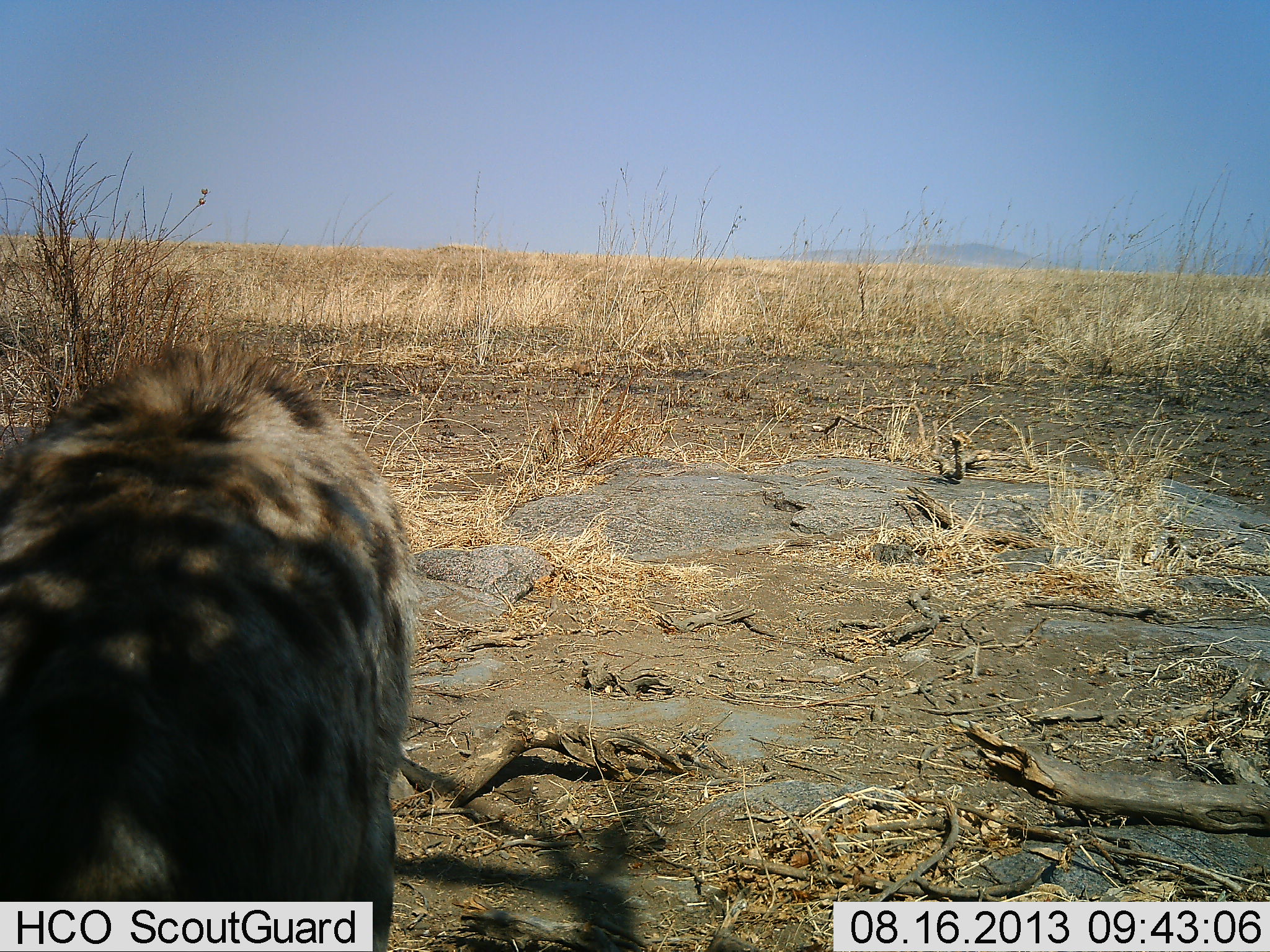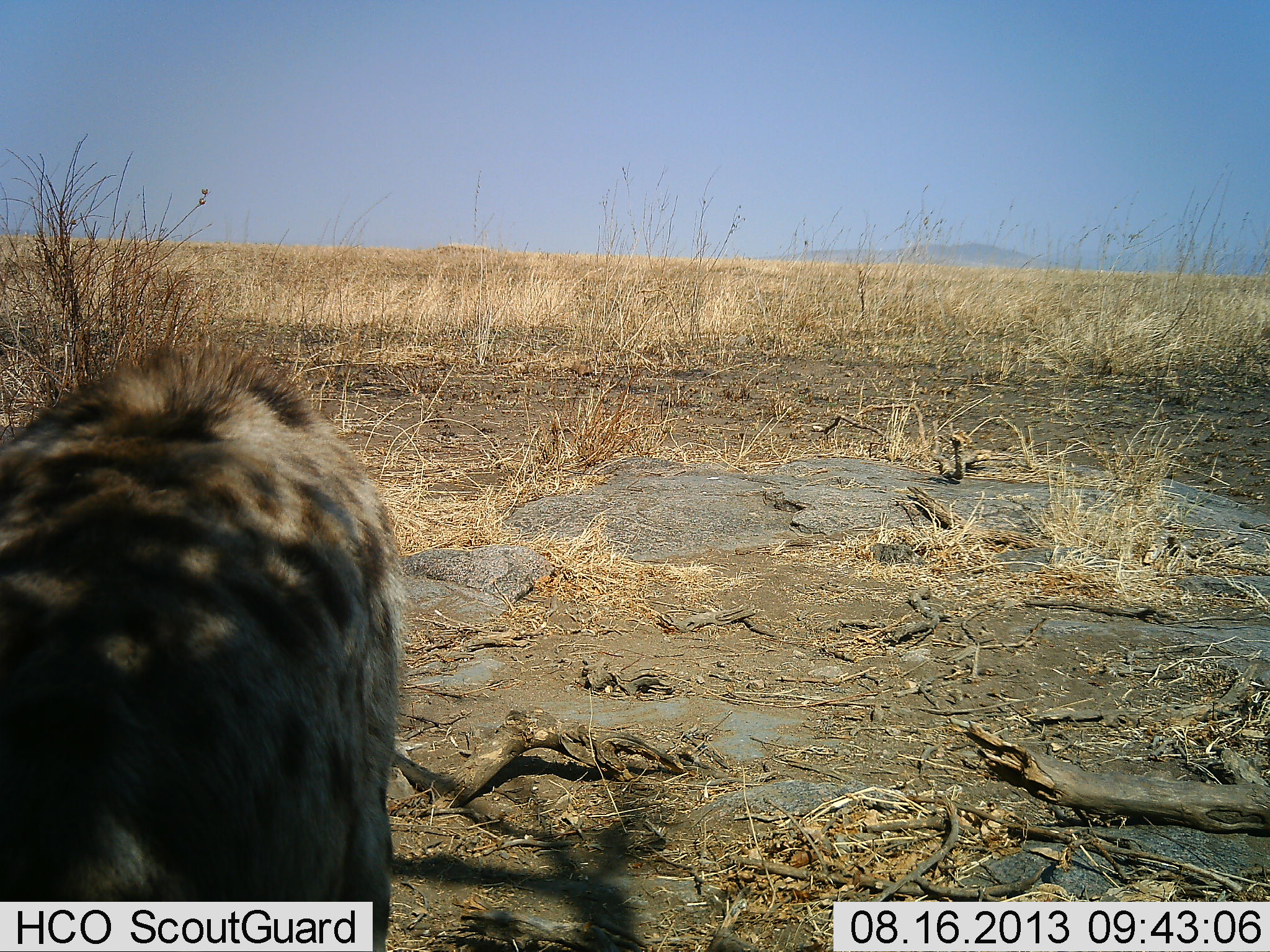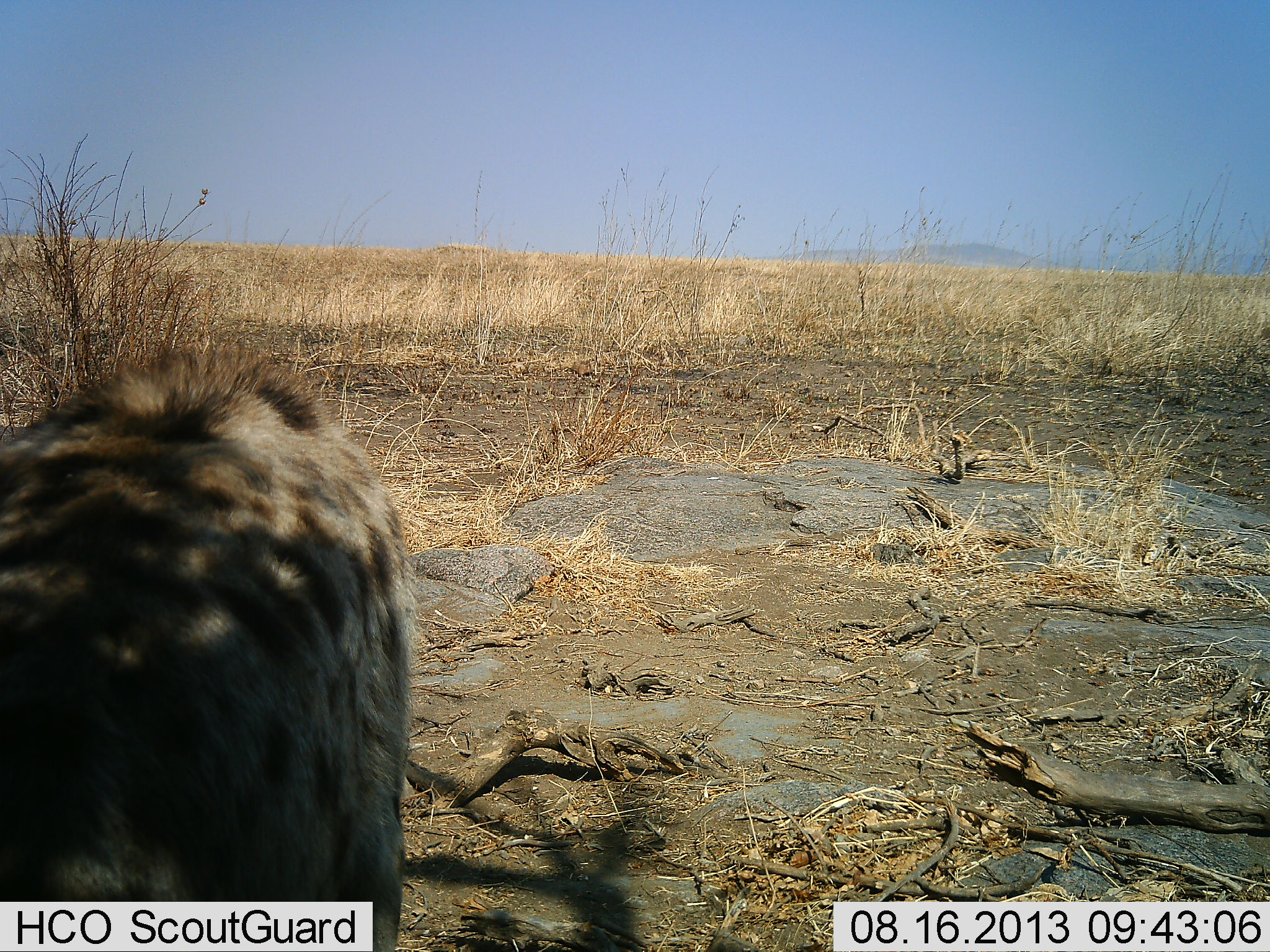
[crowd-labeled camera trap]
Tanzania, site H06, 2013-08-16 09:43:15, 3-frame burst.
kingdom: Animalia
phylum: Chordata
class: Mammalia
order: Carnivora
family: Hyaenidae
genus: Crocuta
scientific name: Crocuta crocuta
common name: spotted hyena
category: hyenaspotted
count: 1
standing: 90%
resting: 0%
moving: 0%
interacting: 10%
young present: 0%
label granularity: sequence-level